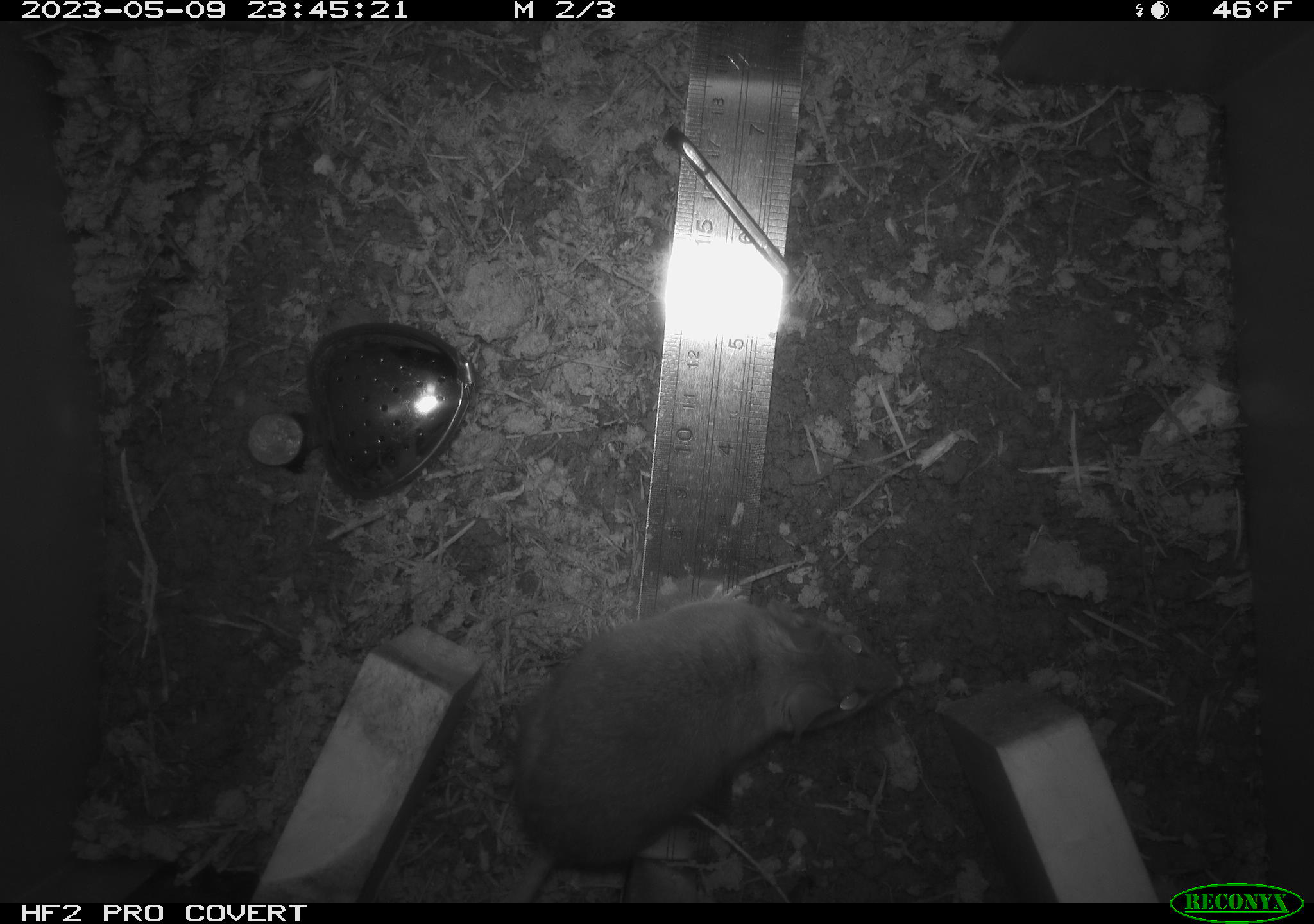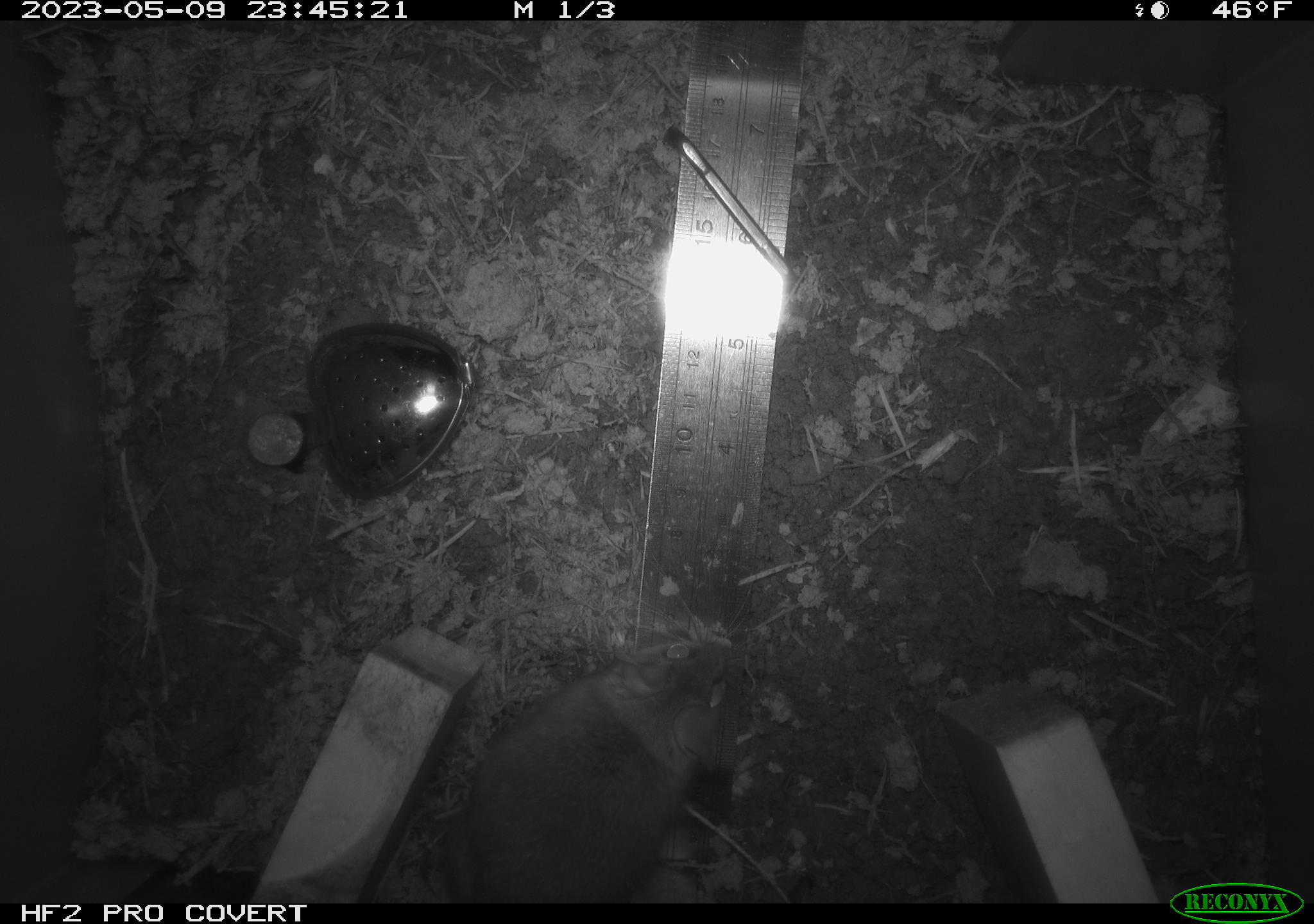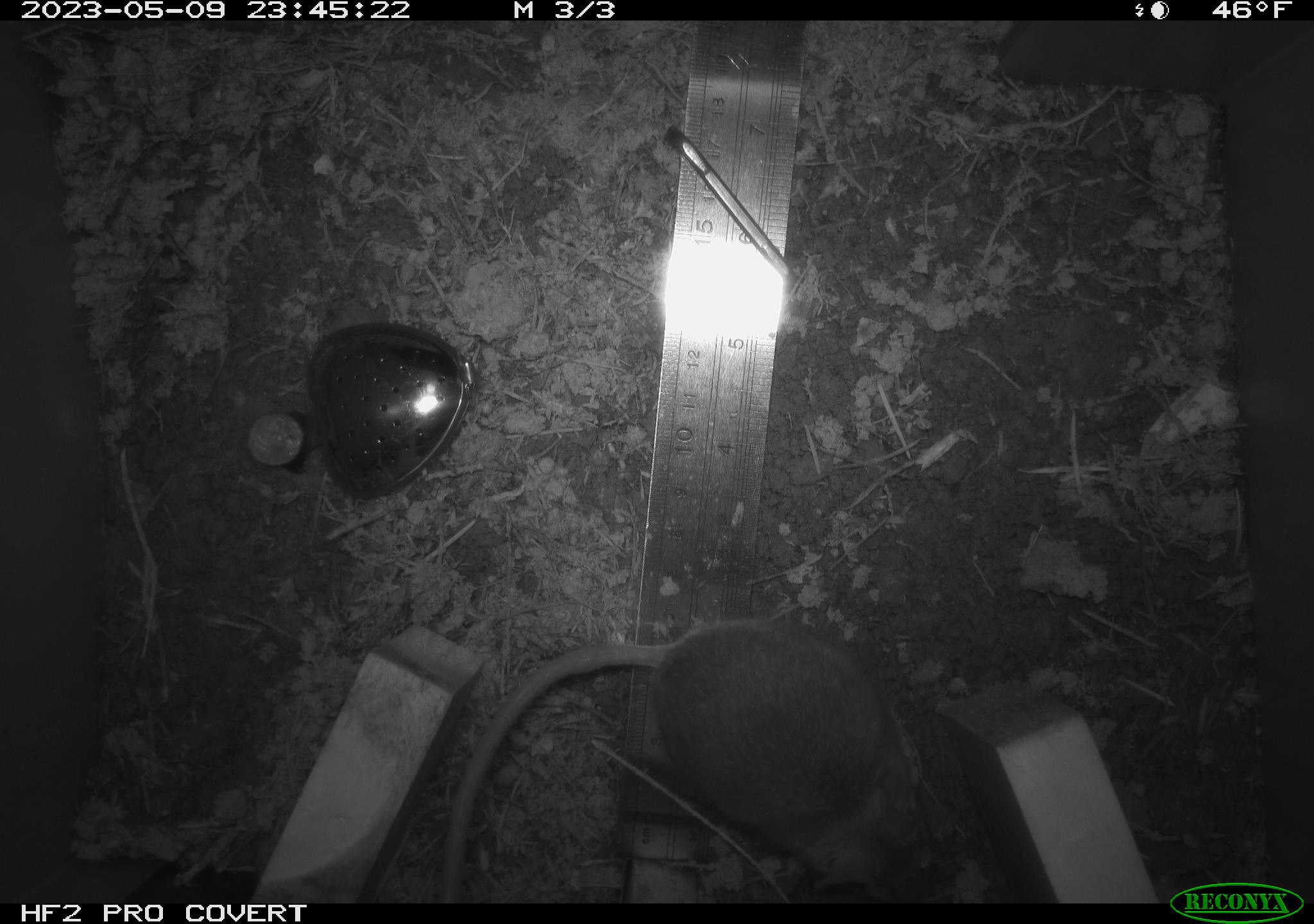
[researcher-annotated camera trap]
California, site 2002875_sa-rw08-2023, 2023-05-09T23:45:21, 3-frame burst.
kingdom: Animalia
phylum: Chordata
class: Mammalia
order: Rodentia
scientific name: Rodentia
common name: mouse species